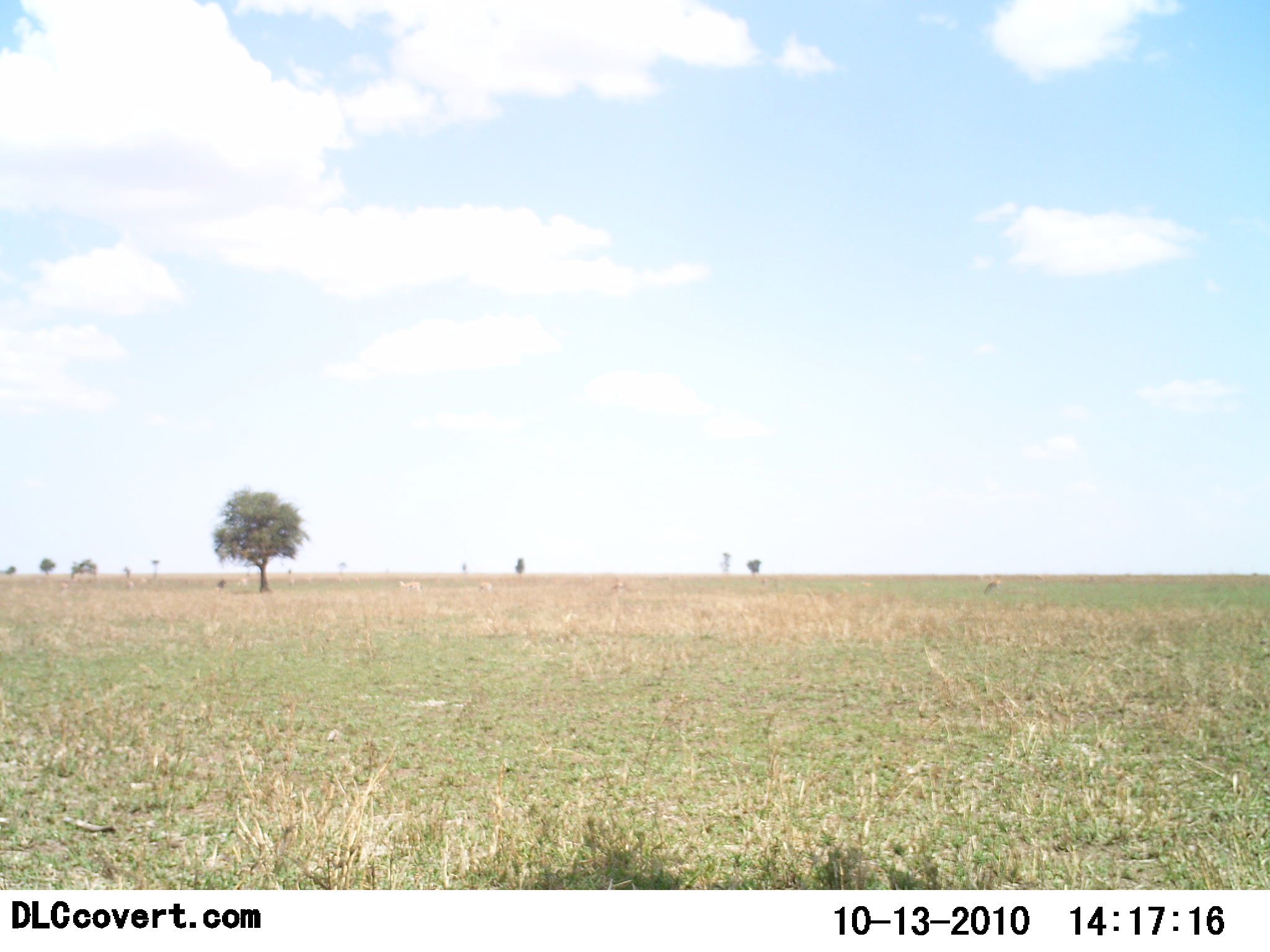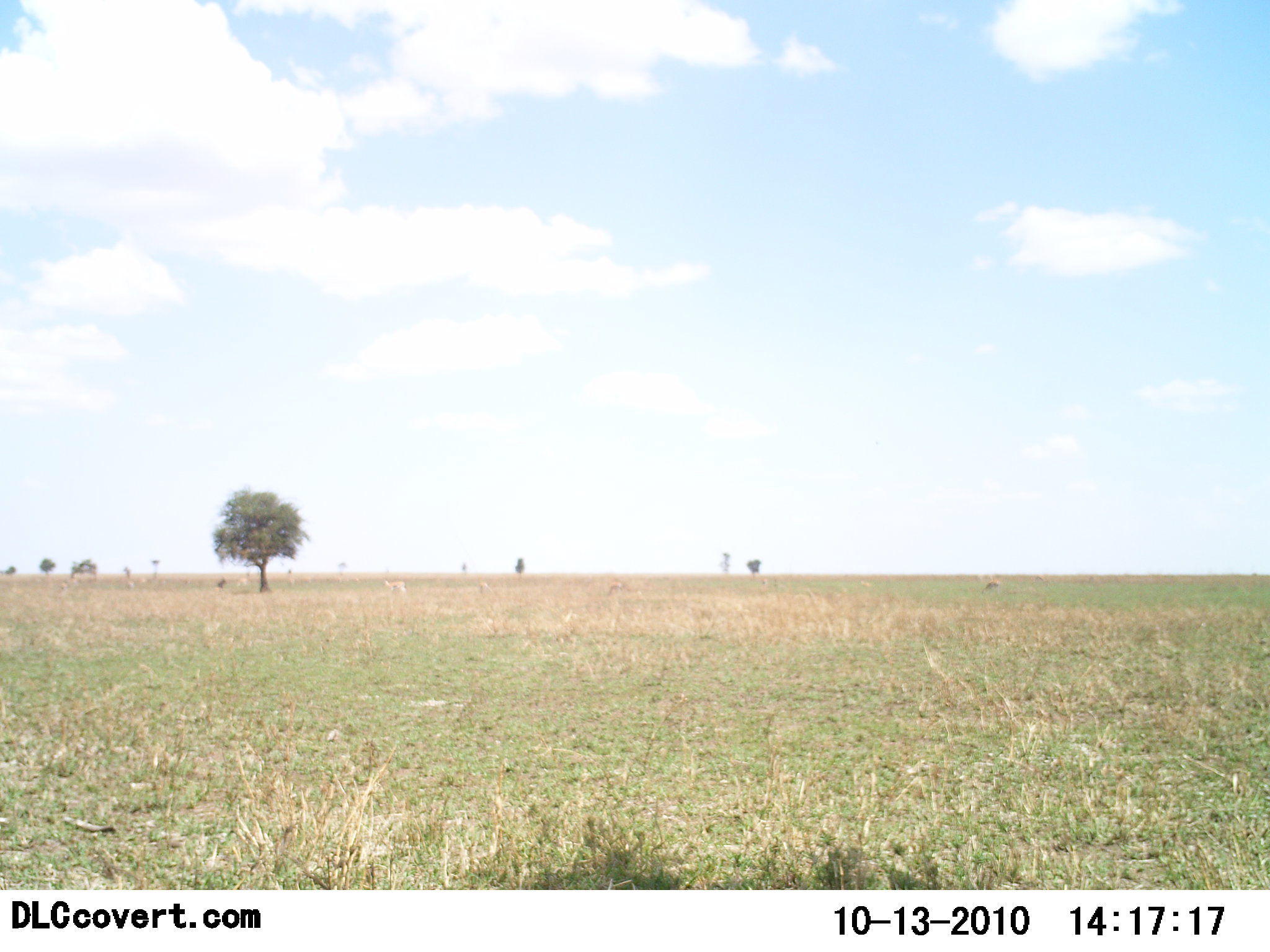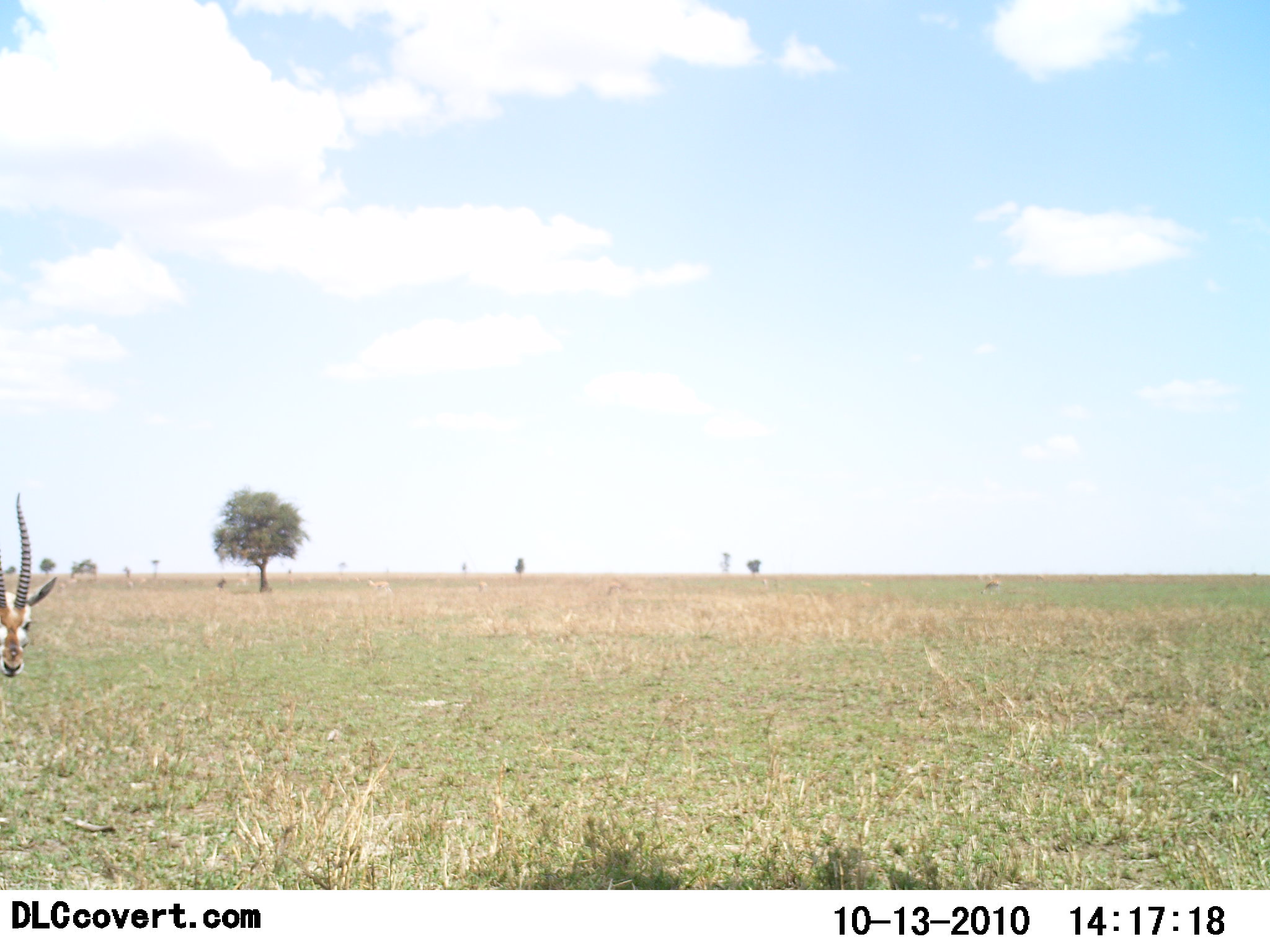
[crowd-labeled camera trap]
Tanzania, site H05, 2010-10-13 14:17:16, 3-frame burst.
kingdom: Animalia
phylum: Chordata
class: Mammalia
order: Artiodactyla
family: Bovidae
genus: Eudorcas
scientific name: Eudorcas thomsonii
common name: thomson's gazelle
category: gazellethomsons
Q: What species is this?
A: Gazellethomsons (thomson's gazelle) (Eudorcas thomsonii).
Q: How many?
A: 1.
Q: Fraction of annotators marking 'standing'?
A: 8%.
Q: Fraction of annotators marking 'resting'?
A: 0%.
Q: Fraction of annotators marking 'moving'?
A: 92%.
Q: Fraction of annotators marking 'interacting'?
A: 0%.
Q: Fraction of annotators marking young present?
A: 0%.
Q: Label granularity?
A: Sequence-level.